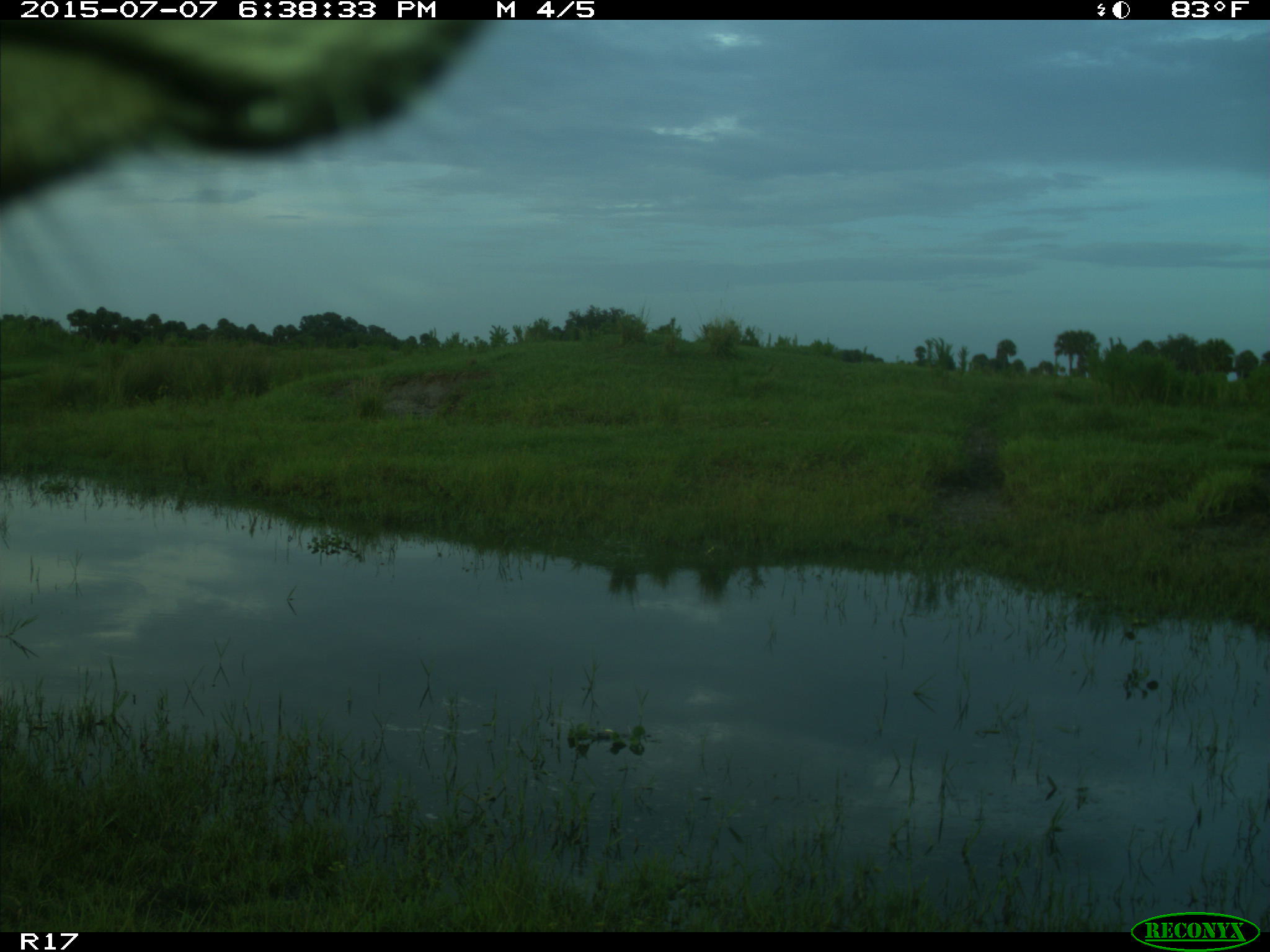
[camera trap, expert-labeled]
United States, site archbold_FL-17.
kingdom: Animalia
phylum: Chordata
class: Mammalia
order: Artiodactyla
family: Bovidae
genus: Bos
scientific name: Bos taurus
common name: domestic cow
Bos taurus (domestic cow).